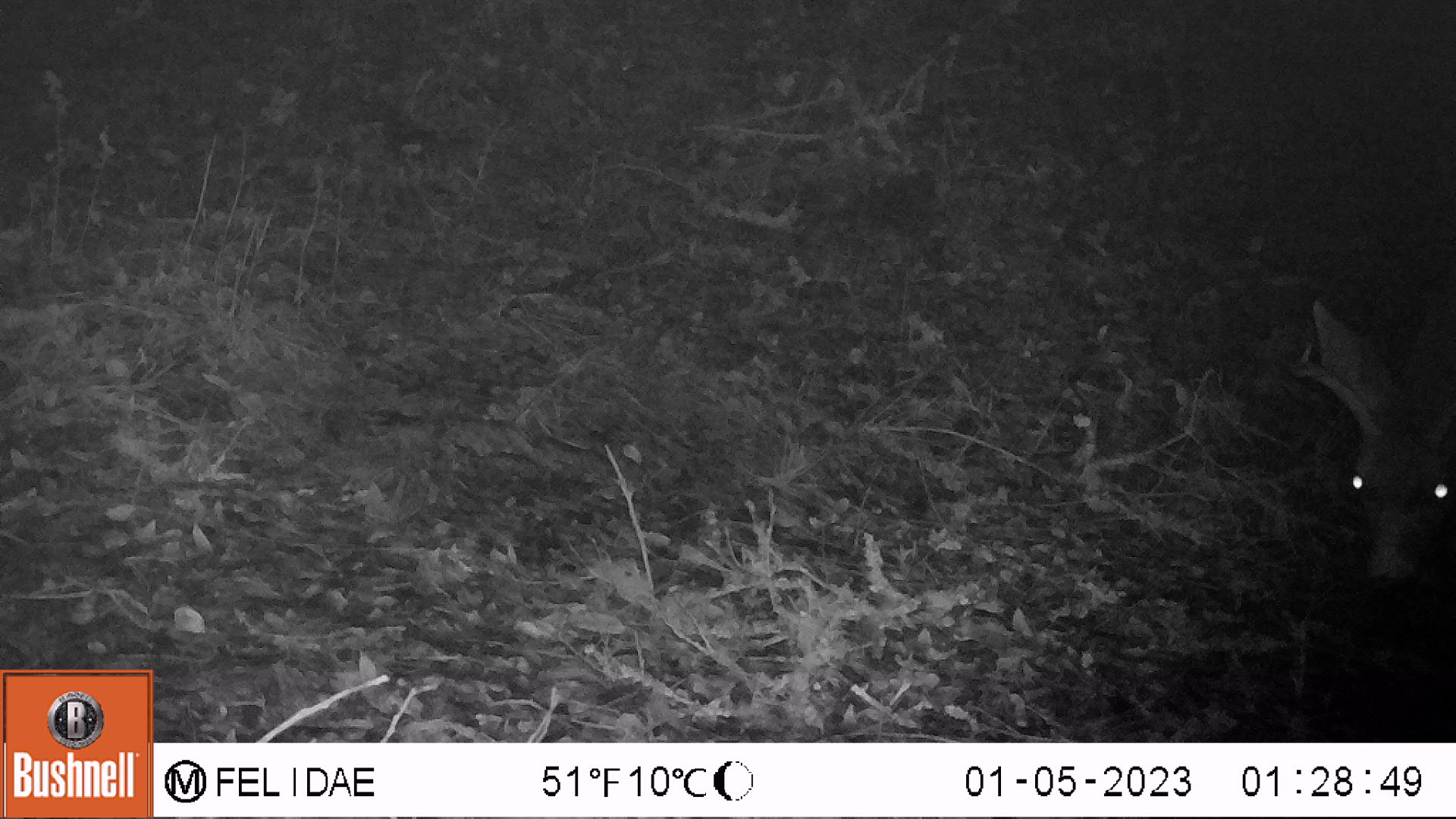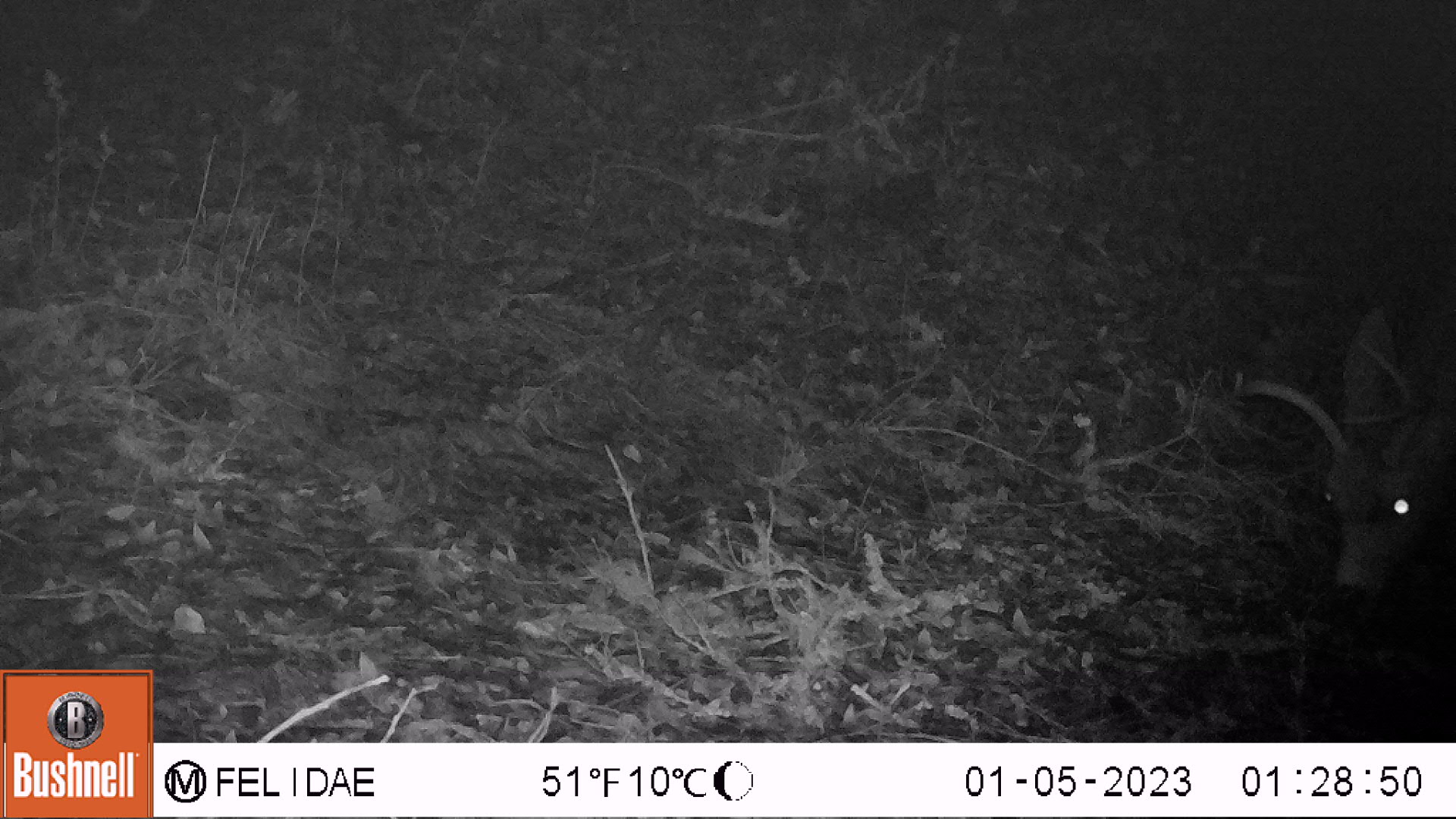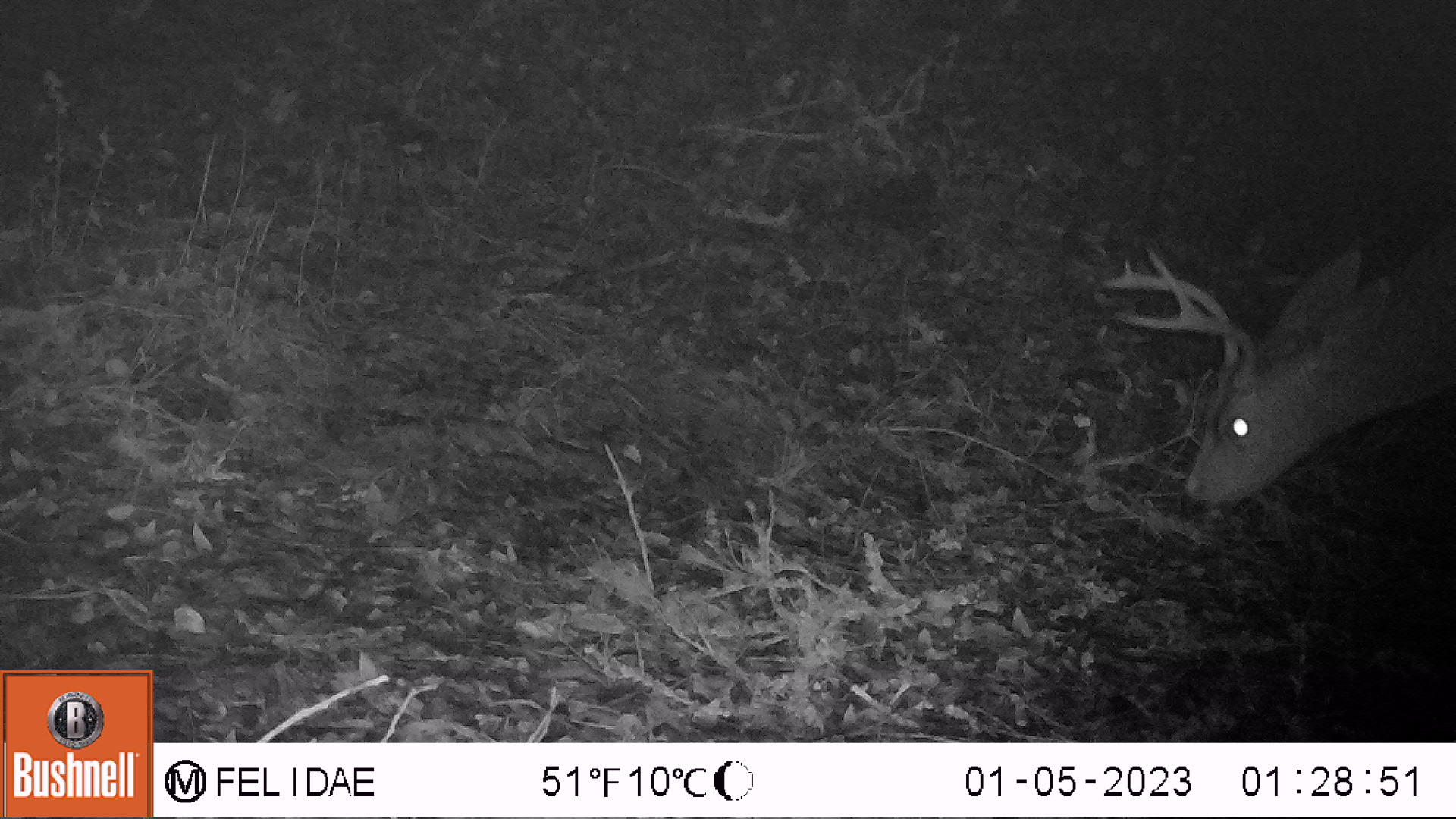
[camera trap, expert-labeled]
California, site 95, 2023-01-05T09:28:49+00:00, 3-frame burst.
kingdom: Animalia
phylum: Chordata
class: Mammalia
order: Artiodactyla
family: Cervidae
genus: Odocoileus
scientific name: Odocoileus hemionus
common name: mule deer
Mule deer (Odocoileus hemionus).